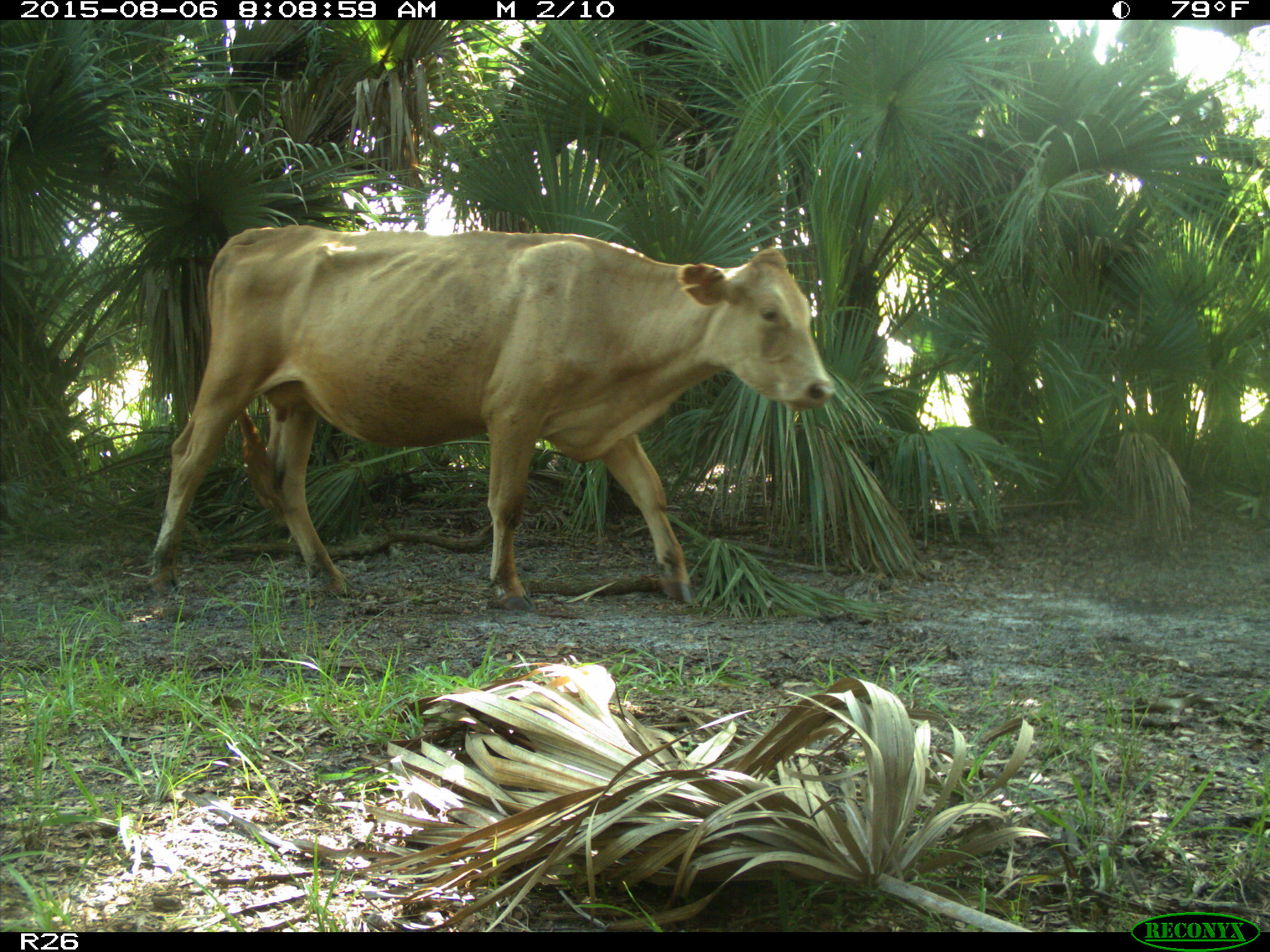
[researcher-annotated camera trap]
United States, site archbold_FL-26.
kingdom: Animalia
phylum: Chordata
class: Mammalia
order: Artiodactyla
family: Bovidae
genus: Bos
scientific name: Bos taurus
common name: domestic cow